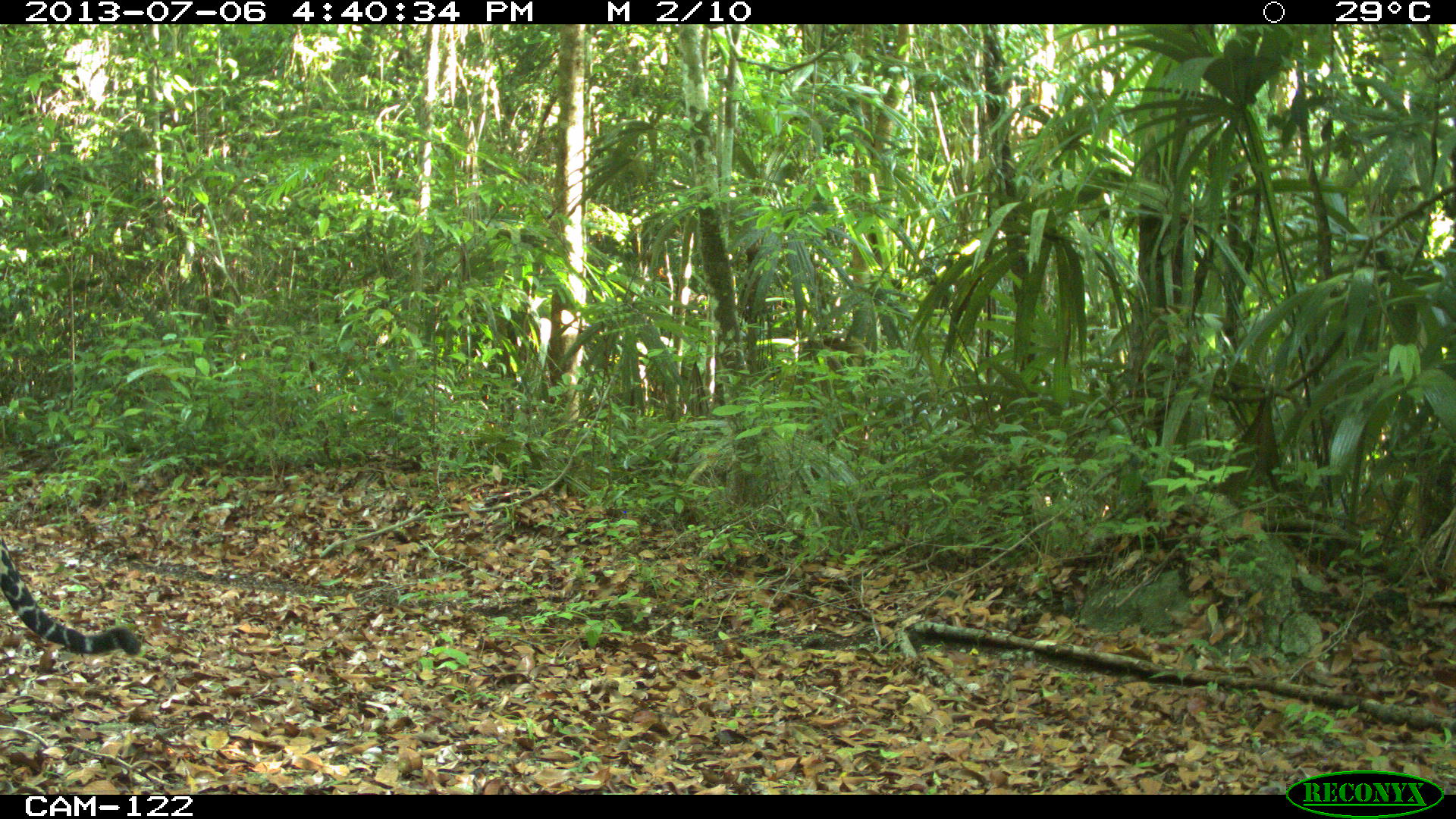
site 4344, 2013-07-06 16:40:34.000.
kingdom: Animalia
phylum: Chordata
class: Mammalia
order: Carnivora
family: Felidae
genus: Panthera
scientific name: Panthera onca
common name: jaguar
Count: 1.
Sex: male.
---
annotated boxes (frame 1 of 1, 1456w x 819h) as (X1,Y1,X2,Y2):
panthera onca: (0,531,140,655)